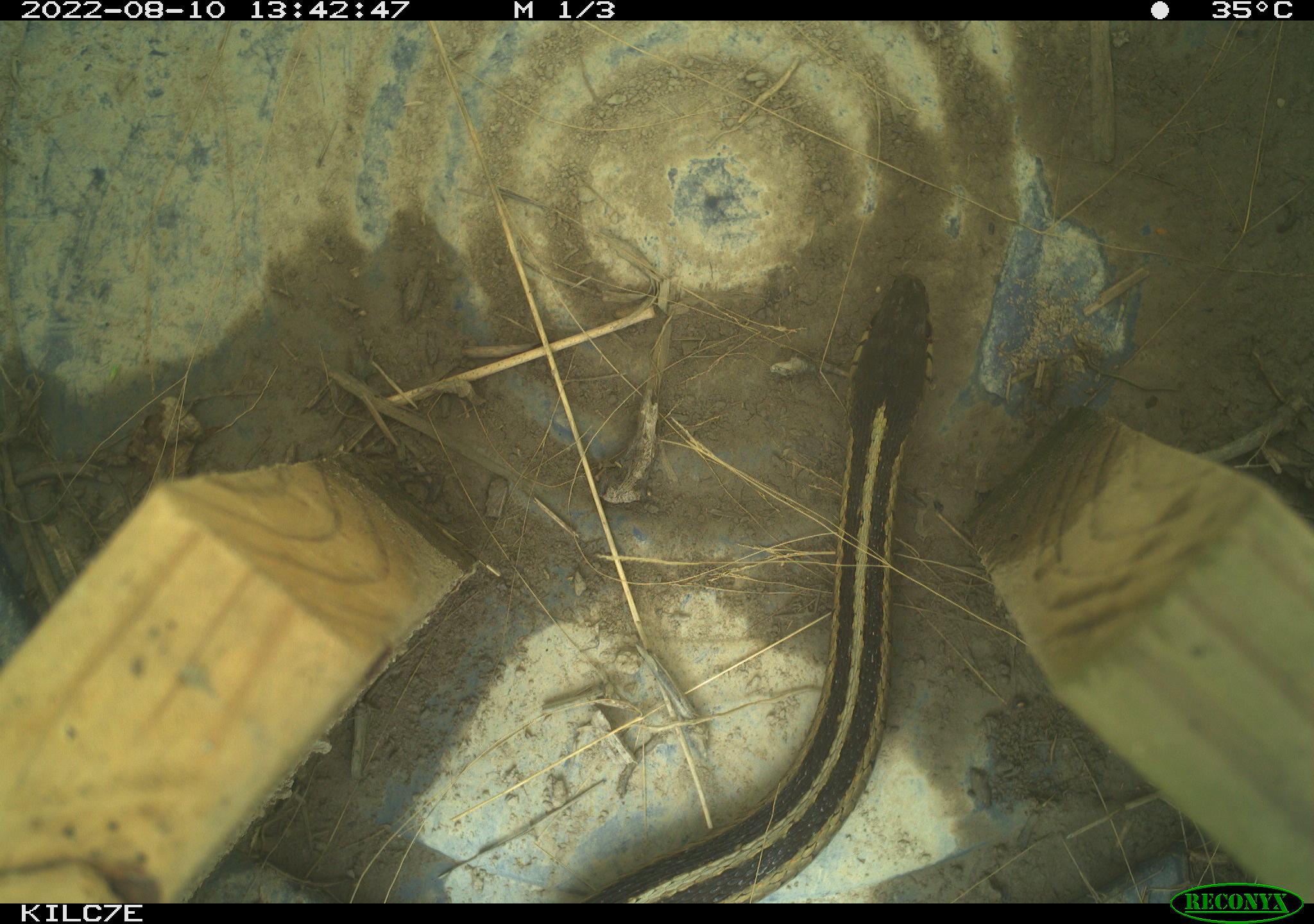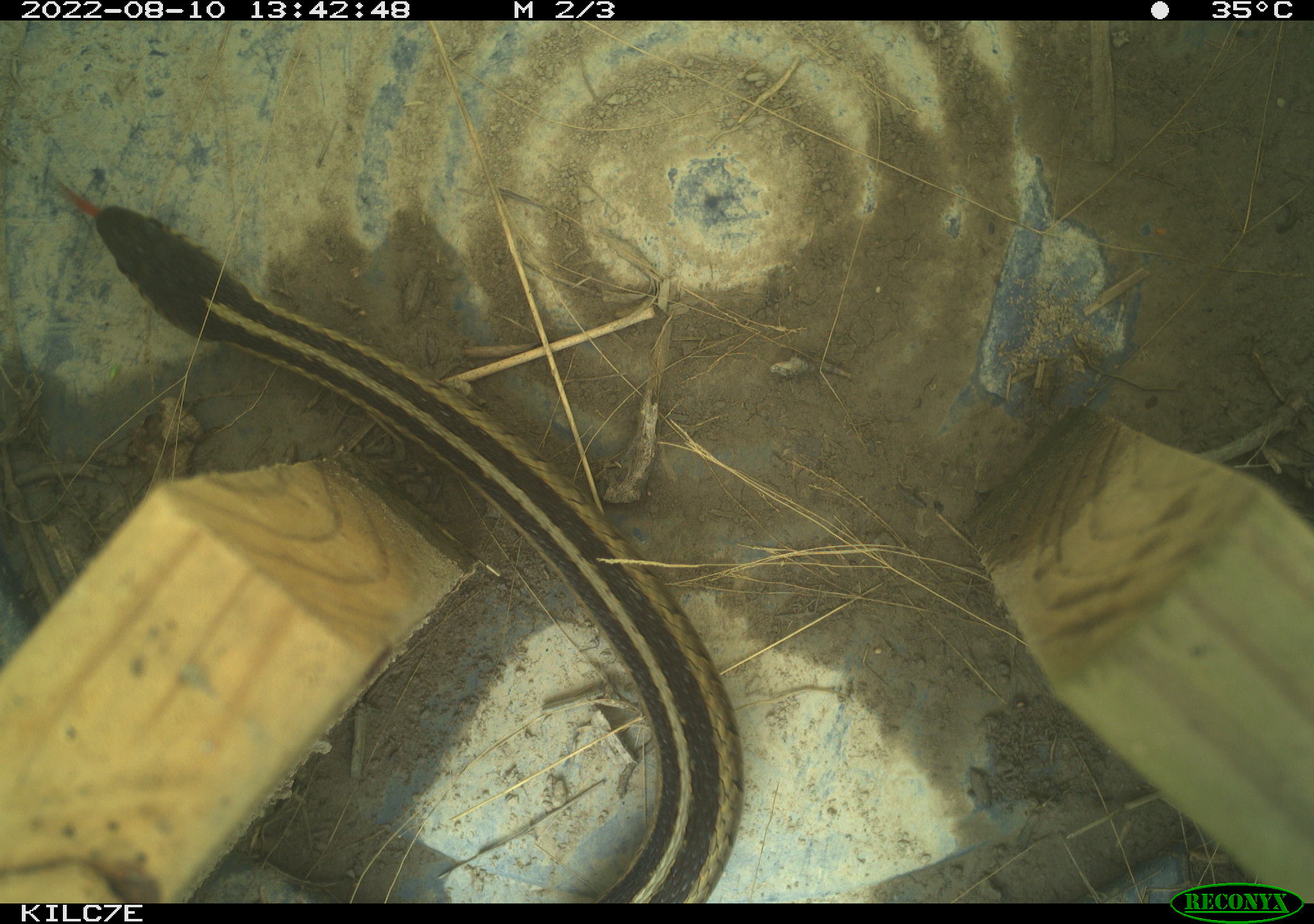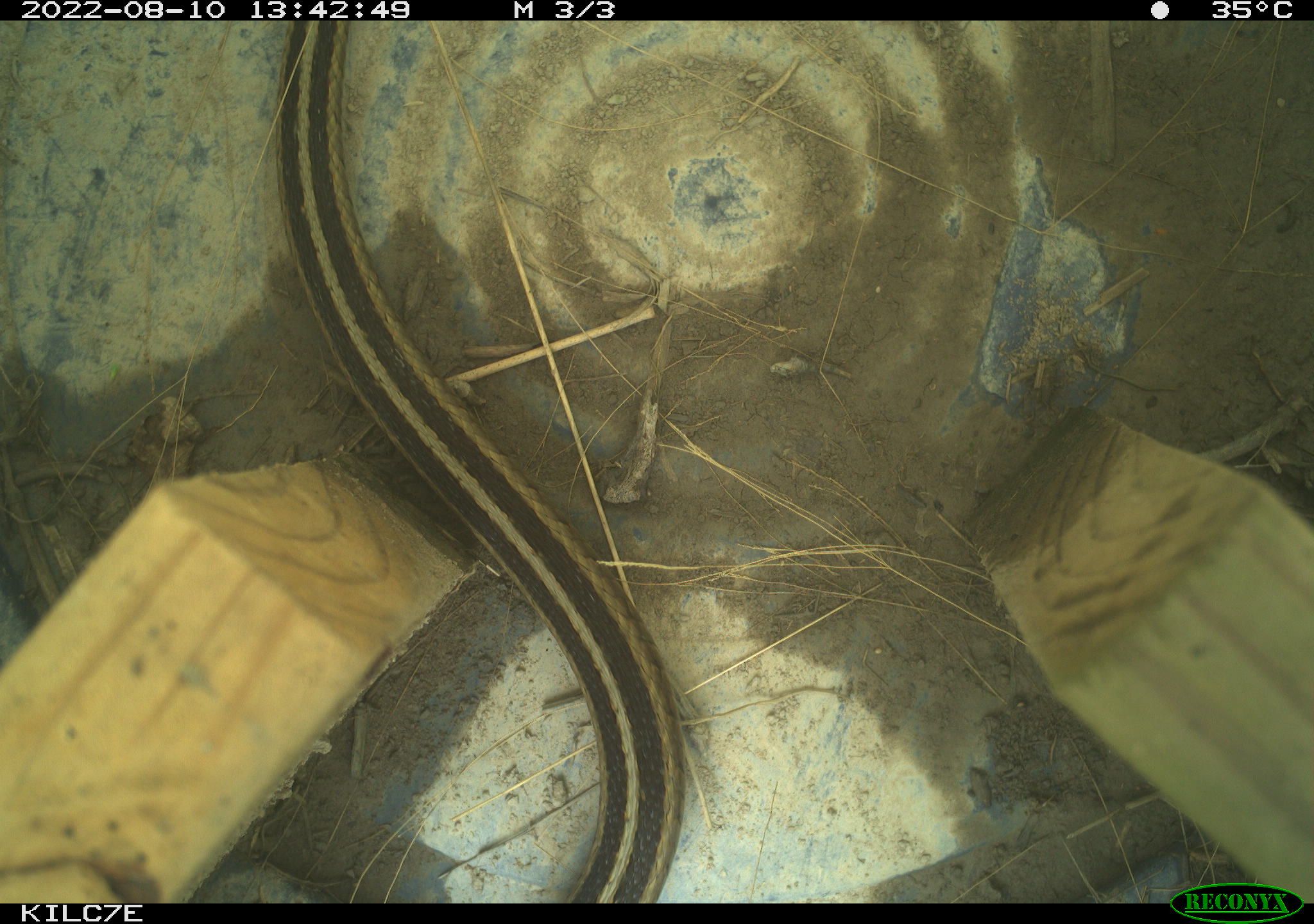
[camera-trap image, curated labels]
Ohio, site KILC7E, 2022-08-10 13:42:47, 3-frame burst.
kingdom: Animalia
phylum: Chordata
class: Reptilia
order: Squamata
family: Colubridae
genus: Thamnophis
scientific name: Thamnophis sirtalis sirtalis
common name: eastern gartersnake